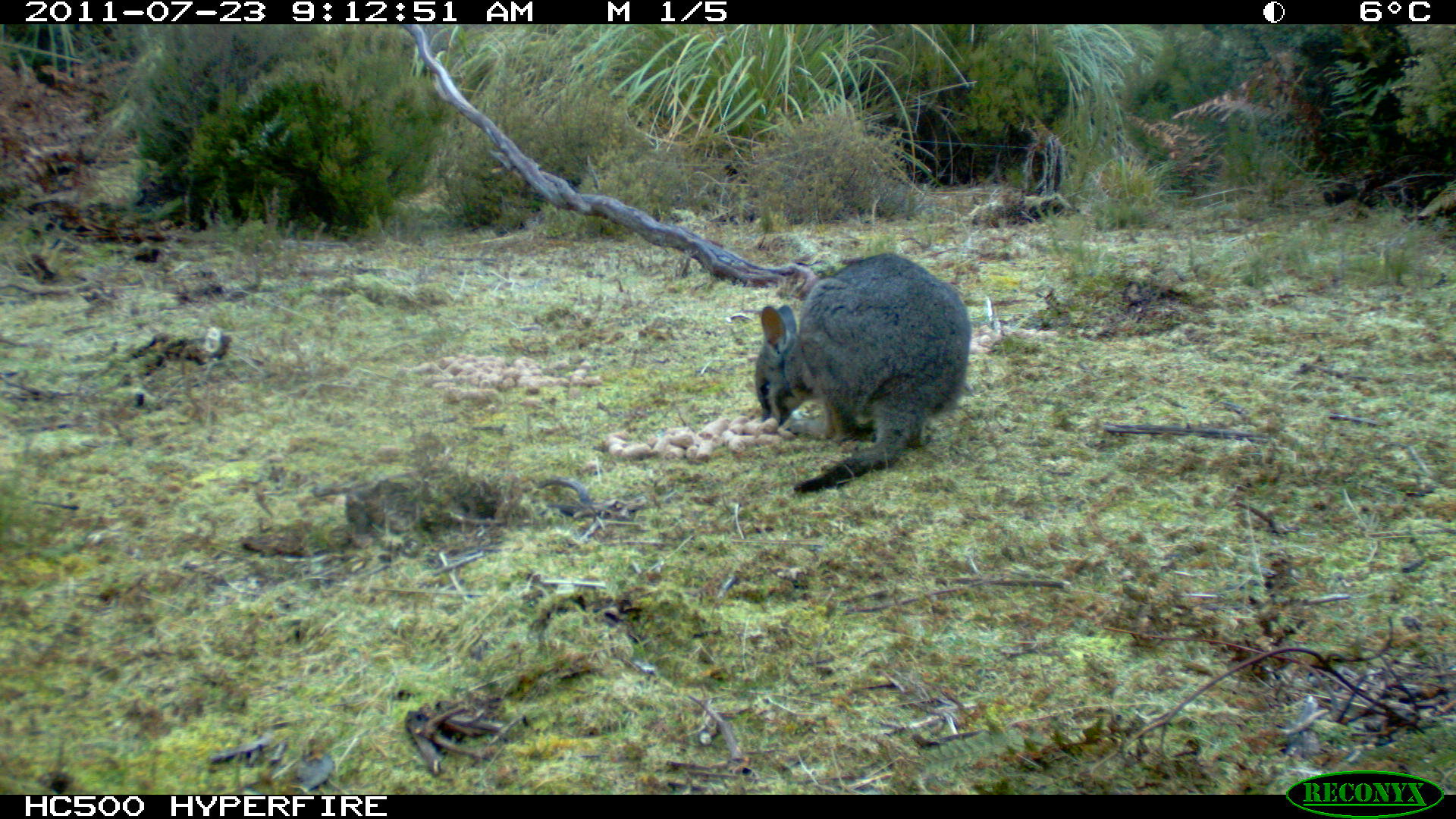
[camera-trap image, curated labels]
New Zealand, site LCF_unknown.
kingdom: Animalia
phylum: Chordata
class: Mammalia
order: Diprotodontia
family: Macropodidae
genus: Notamacropus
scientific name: Notamacropus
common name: wallaby